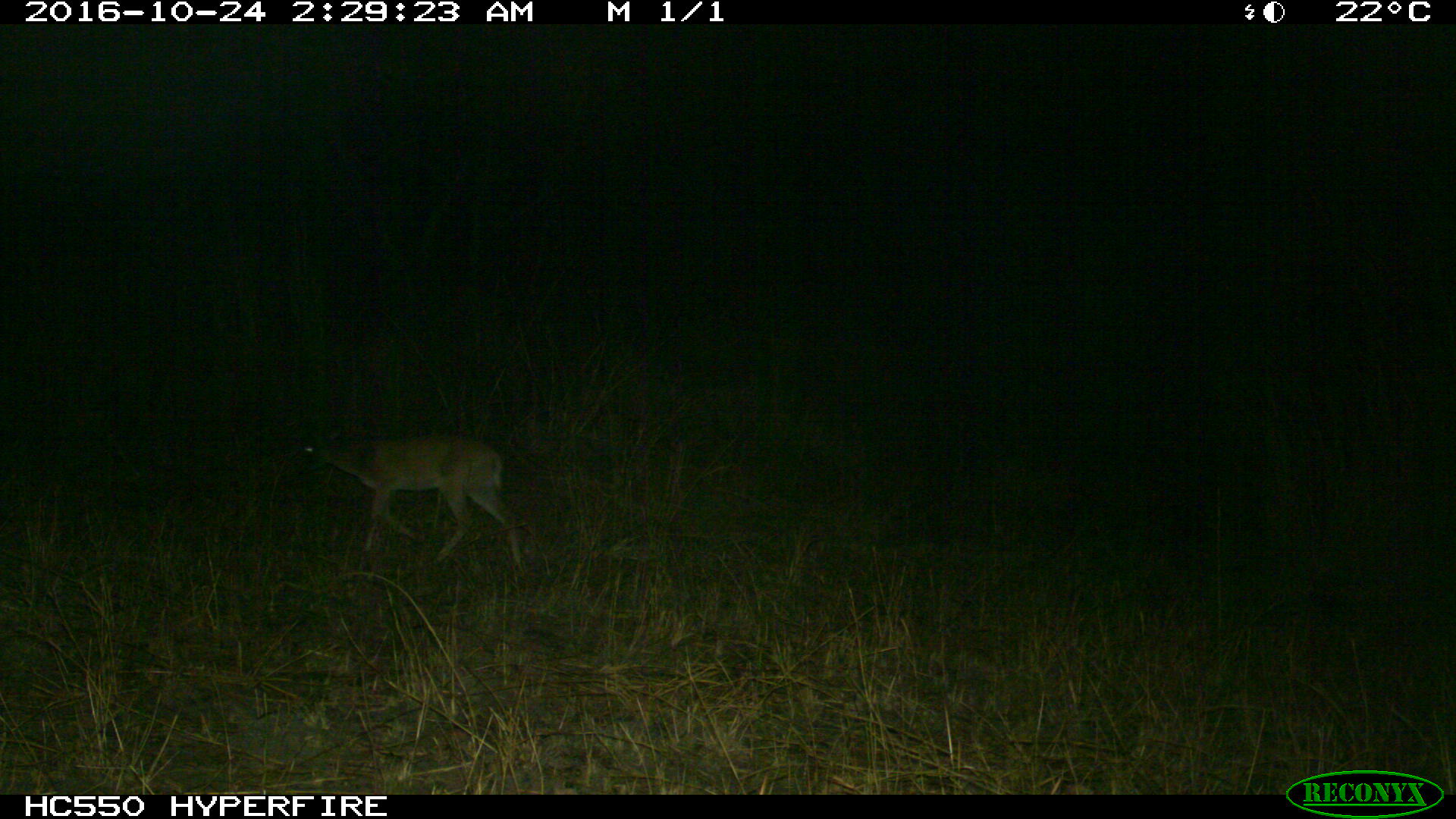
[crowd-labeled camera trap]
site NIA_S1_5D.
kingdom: Animalia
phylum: Chordata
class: Mammalia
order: Artiodactyla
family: Bovidae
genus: Aepyceros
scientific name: Aepyceros melampus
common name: impala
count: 1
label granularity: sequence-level